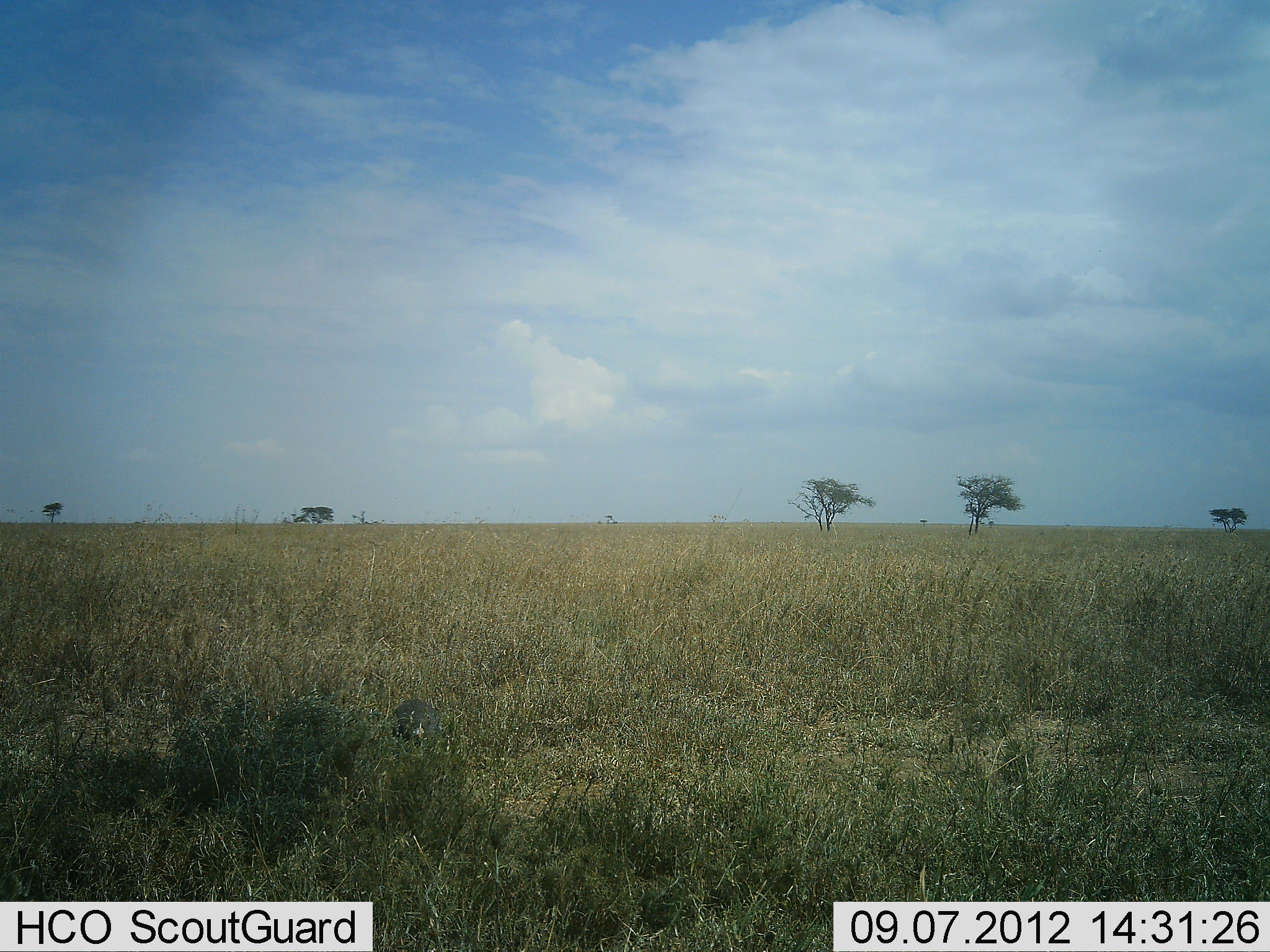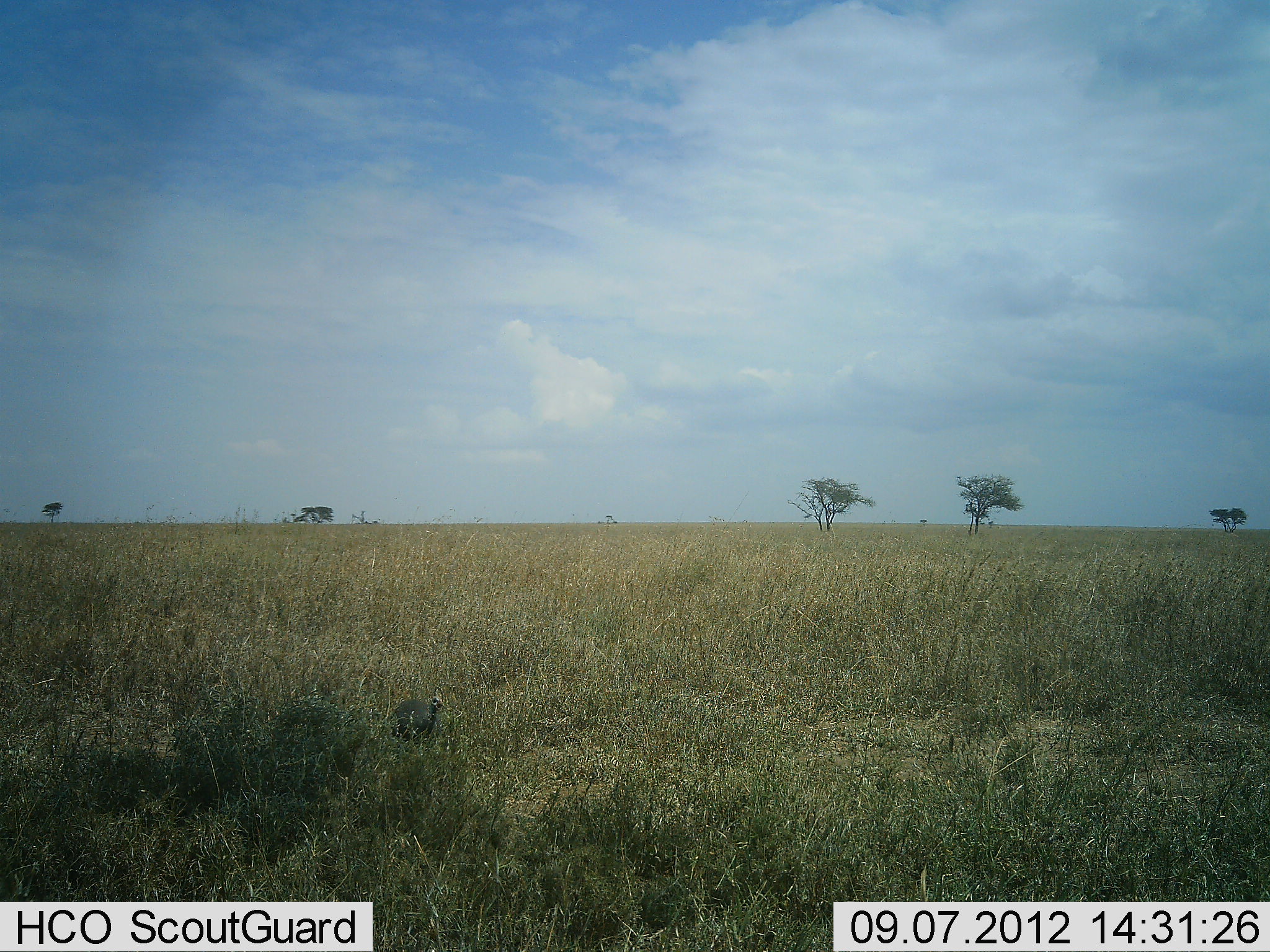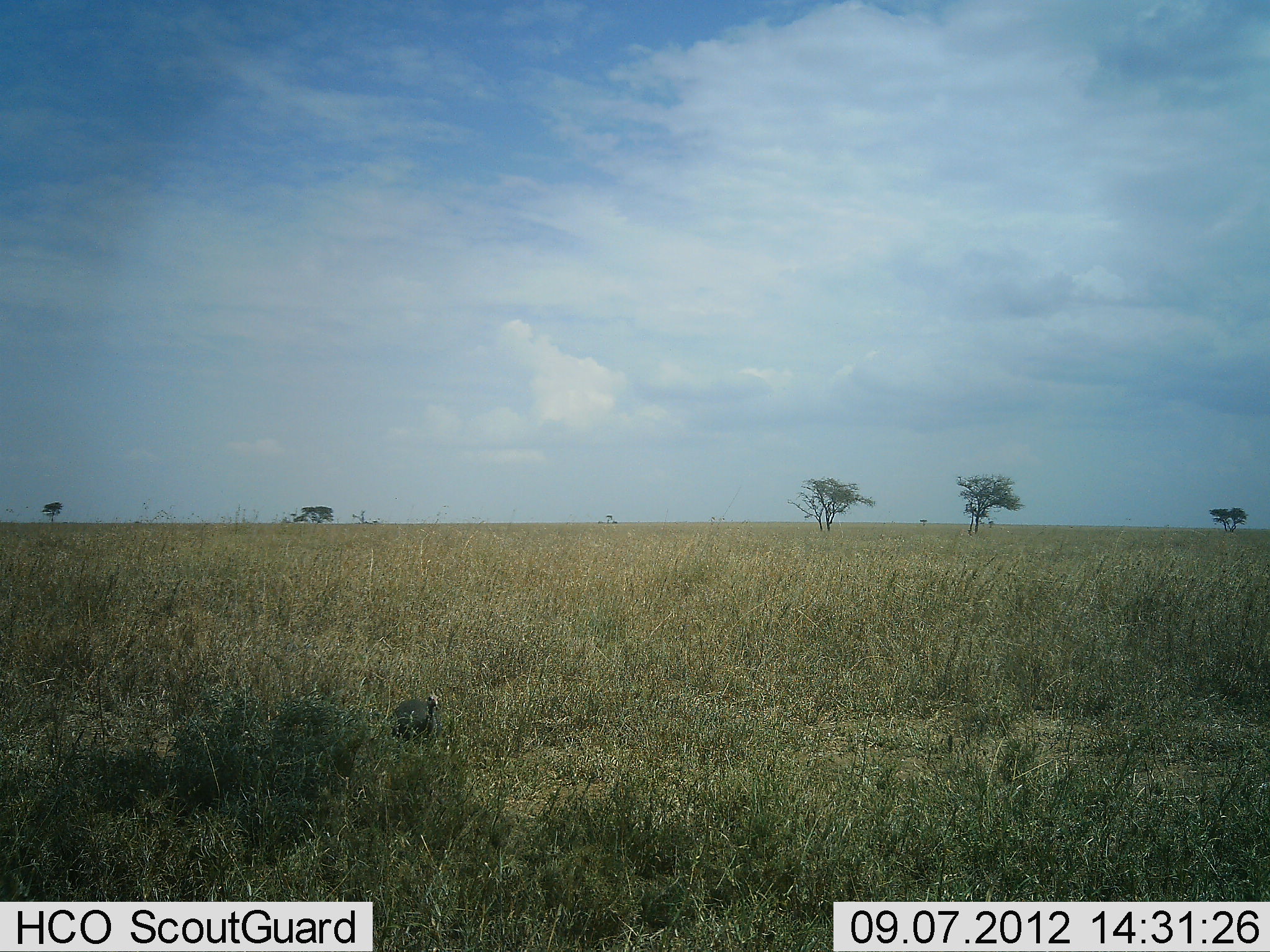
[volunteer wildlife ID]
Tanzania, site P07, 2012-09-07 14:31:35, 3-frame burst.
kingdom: Animalia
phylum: Chordata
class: Aves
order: Galliformes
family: Numididae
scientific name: Numididae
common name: guinea fowl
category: guineafowl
Guineafowl (guinea fowl) (Numididae), count 1. Behavior (volunteer vote fractions): standing 60%, resting 10%, moving 0%, interacting 0%. Young present (vote fraction): 0%. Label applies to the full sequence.